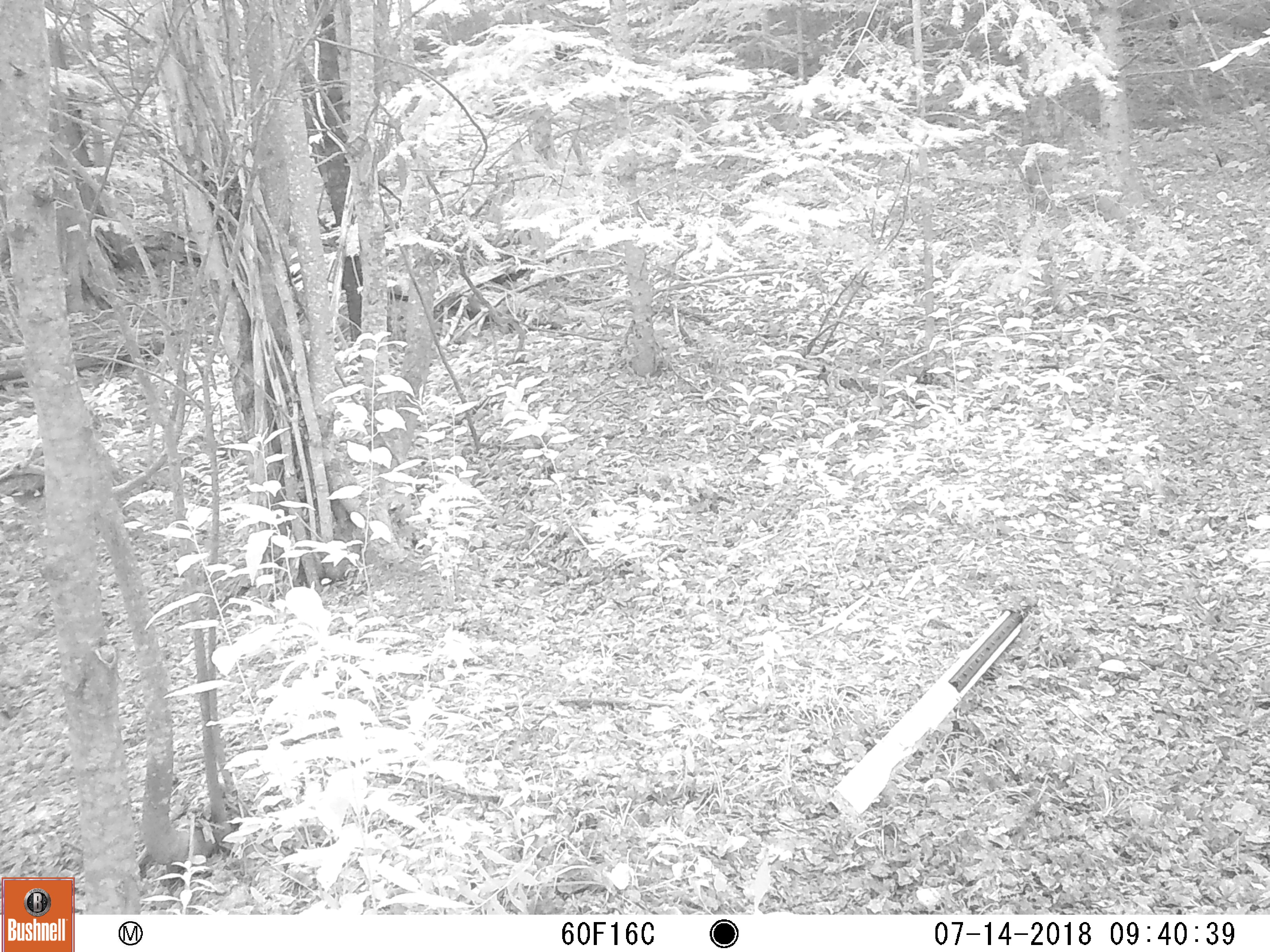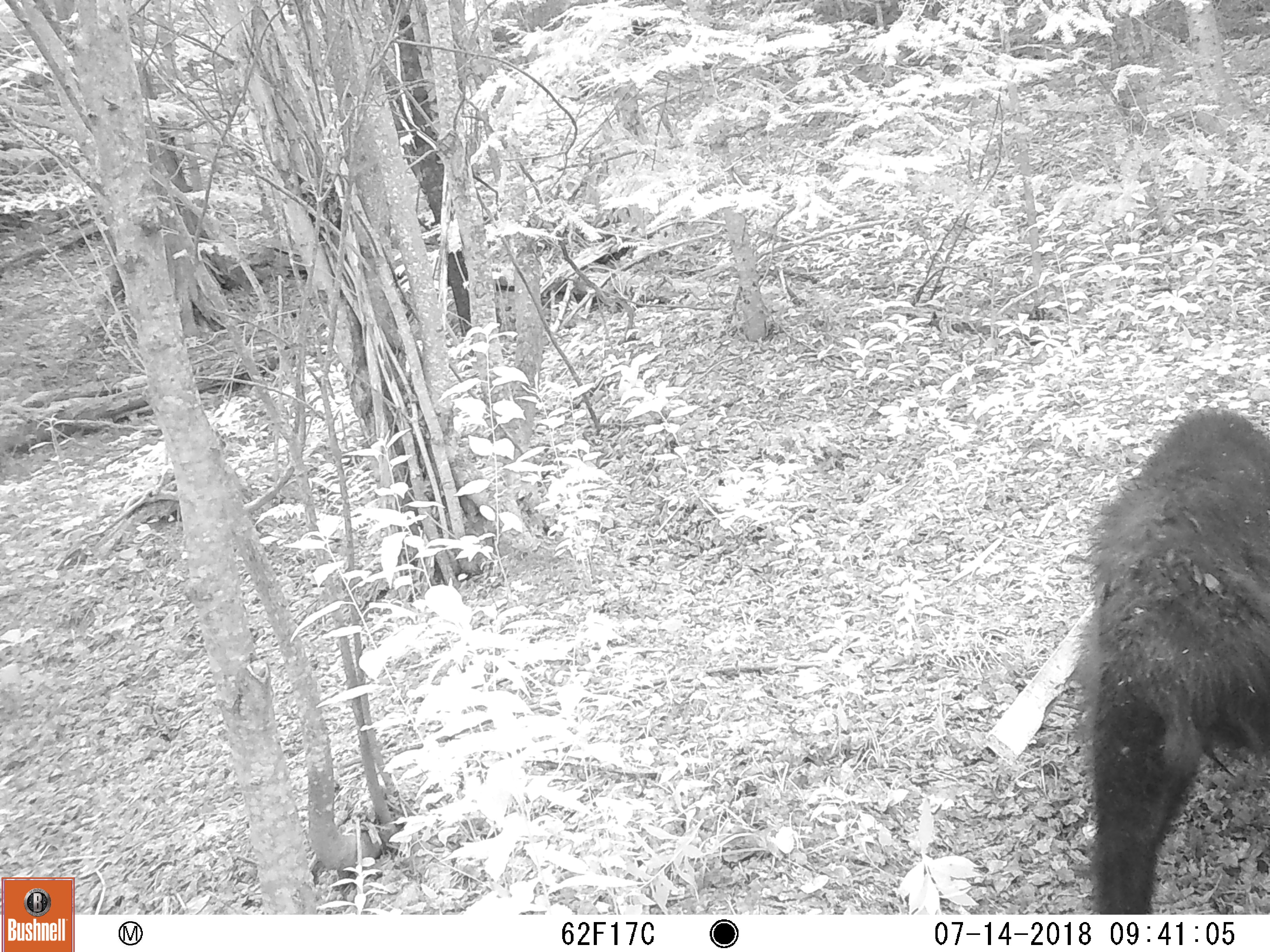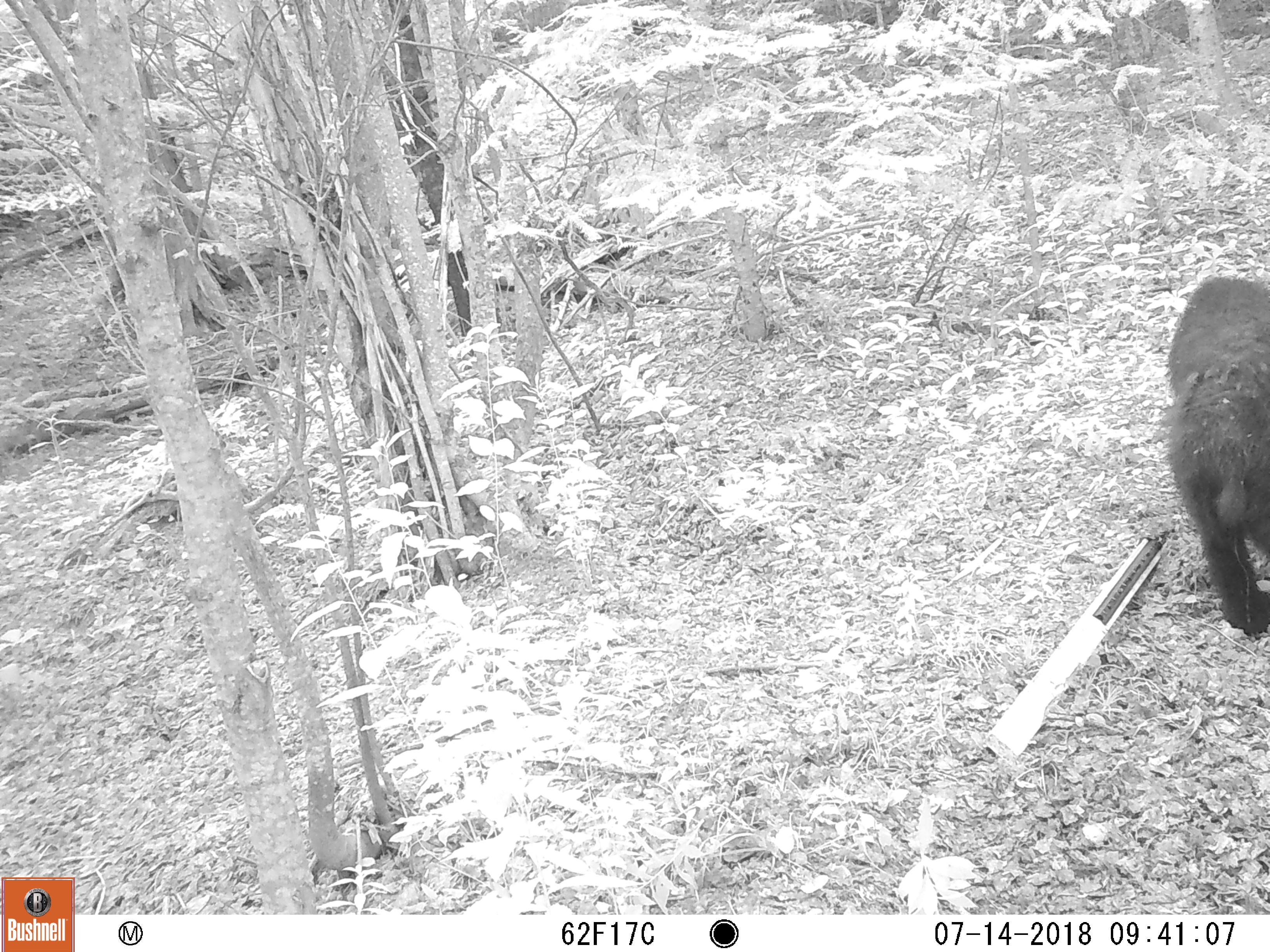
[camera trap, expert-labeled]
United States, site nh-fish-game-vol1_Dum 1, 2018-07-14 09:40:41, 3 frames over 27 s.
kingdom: Animalia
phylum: Chordata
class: Mammalia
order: Carnivora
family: Ursidae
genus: Ursus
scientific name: Ursus americanus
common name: black bear